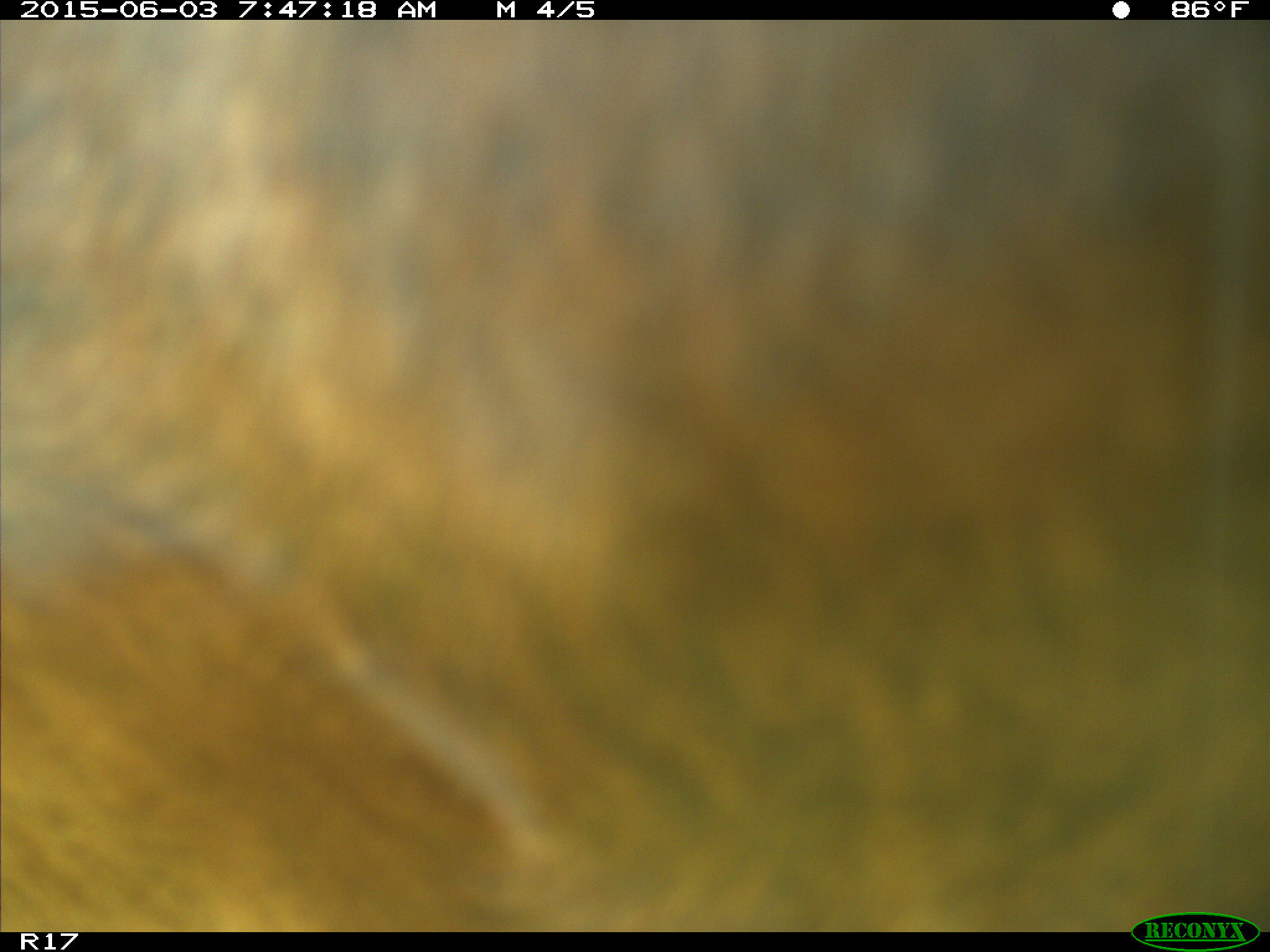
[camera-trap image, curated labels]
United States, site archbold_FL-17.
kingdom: Animalia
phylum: Chordata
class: Mammalia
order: Artiodactyla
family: Bovidae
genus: Bos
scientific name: Bos taurus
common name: domestic cow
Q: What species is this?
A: Bos taurus (domestic cow).